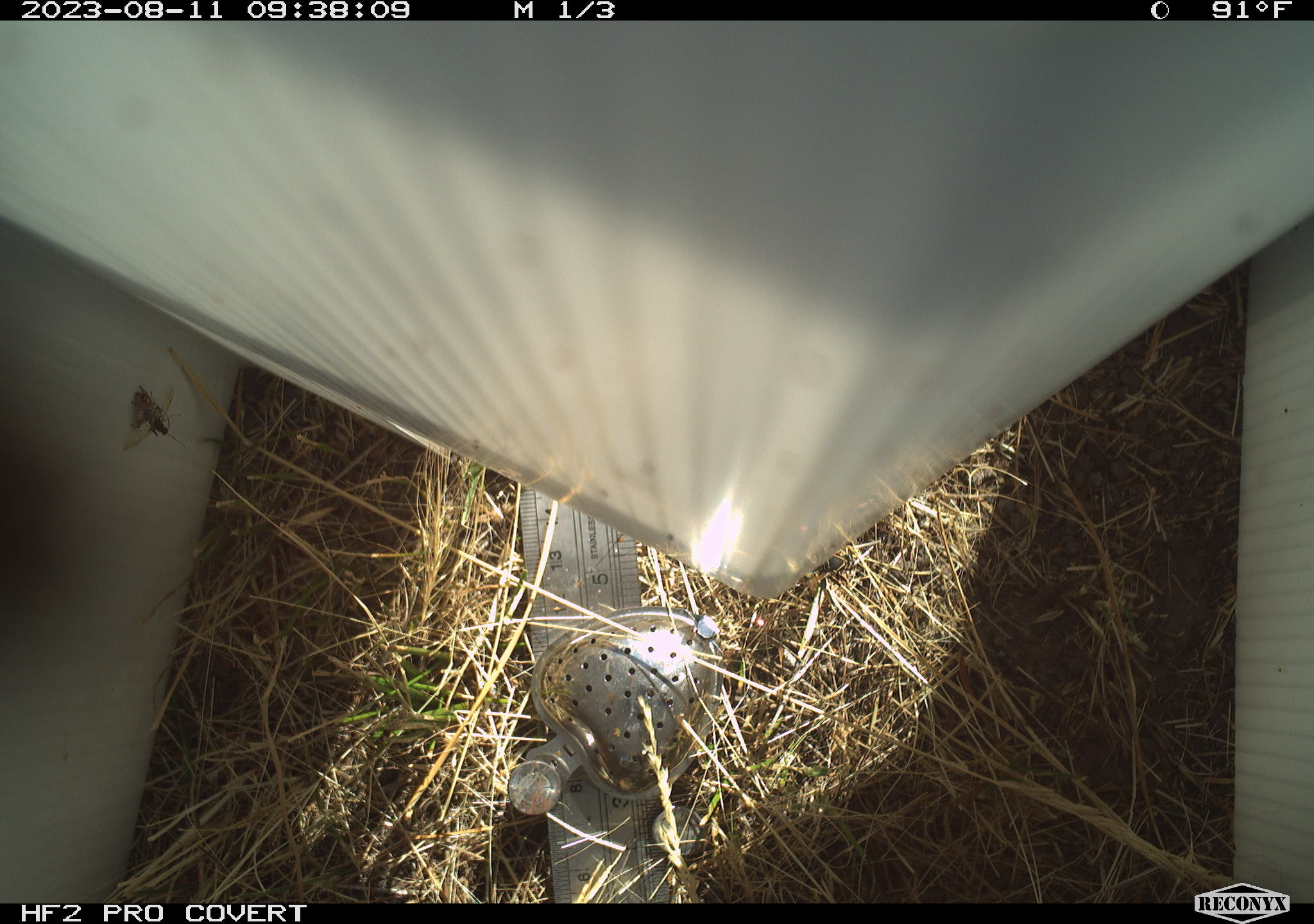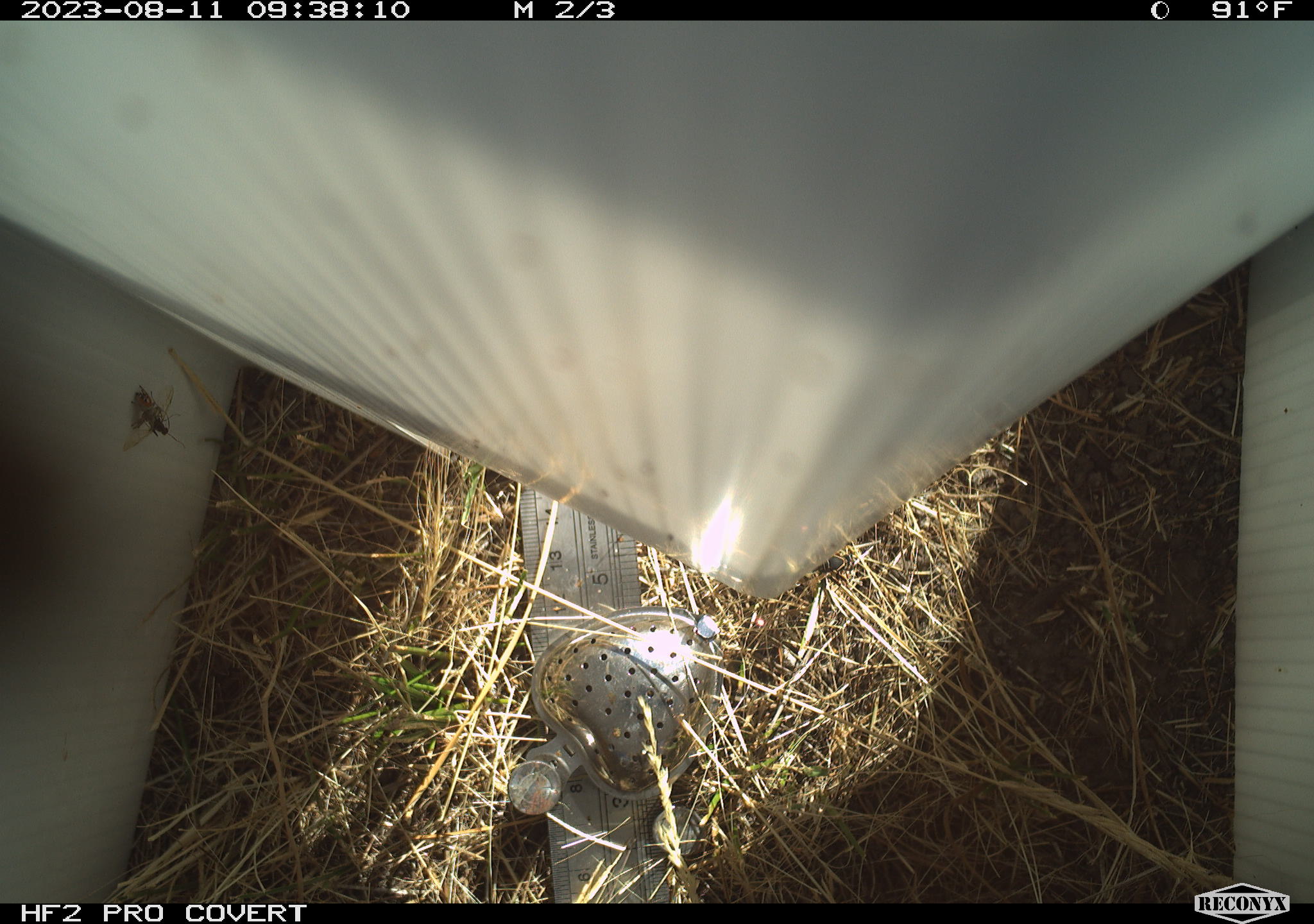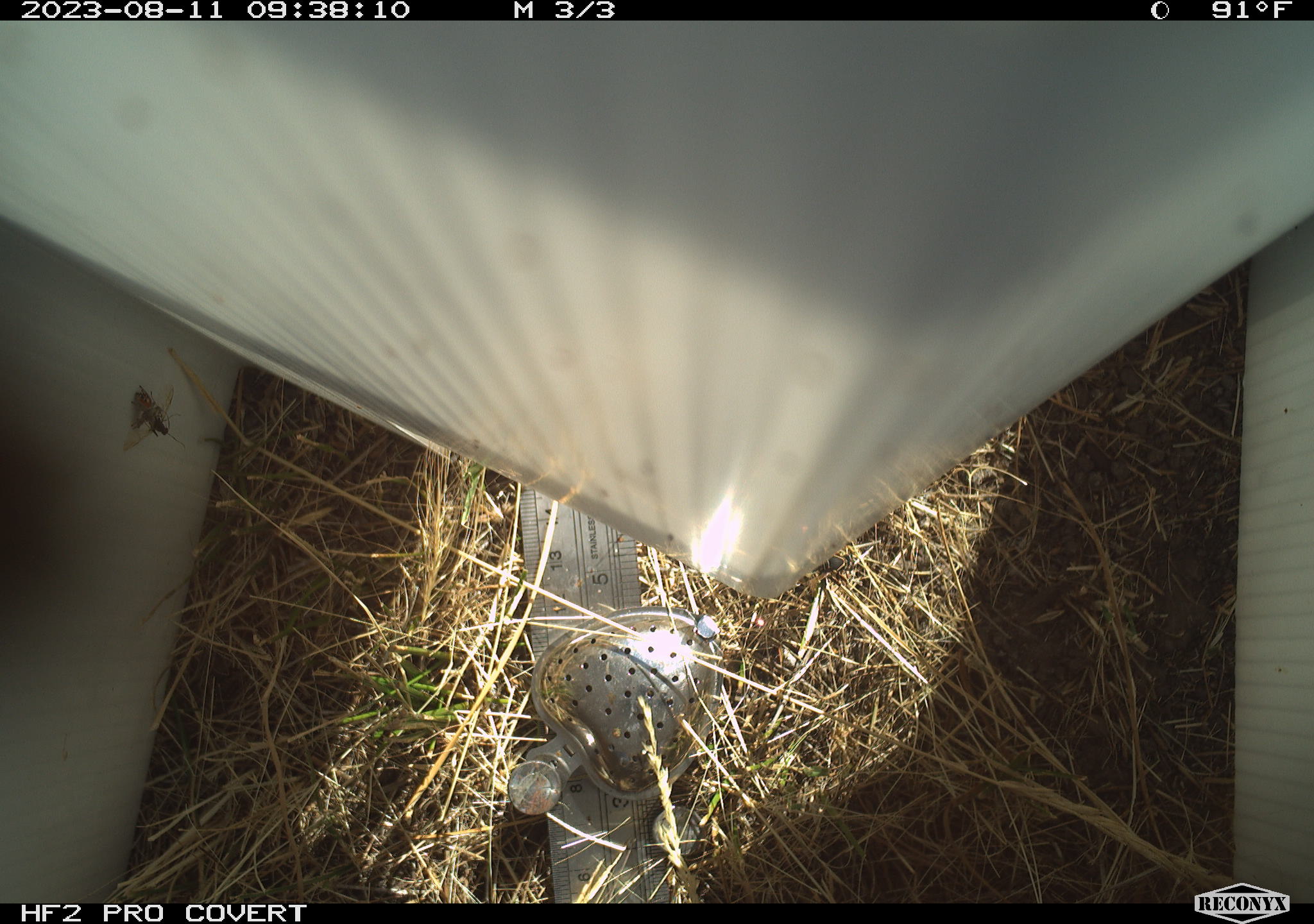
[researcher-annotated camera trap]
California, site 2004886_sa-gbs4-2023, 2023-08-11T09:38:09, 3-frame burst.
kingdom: Animalia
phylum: Arthropoda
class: Insecta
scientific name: Insecta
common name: insect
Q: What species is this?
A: Insect (Insecta).